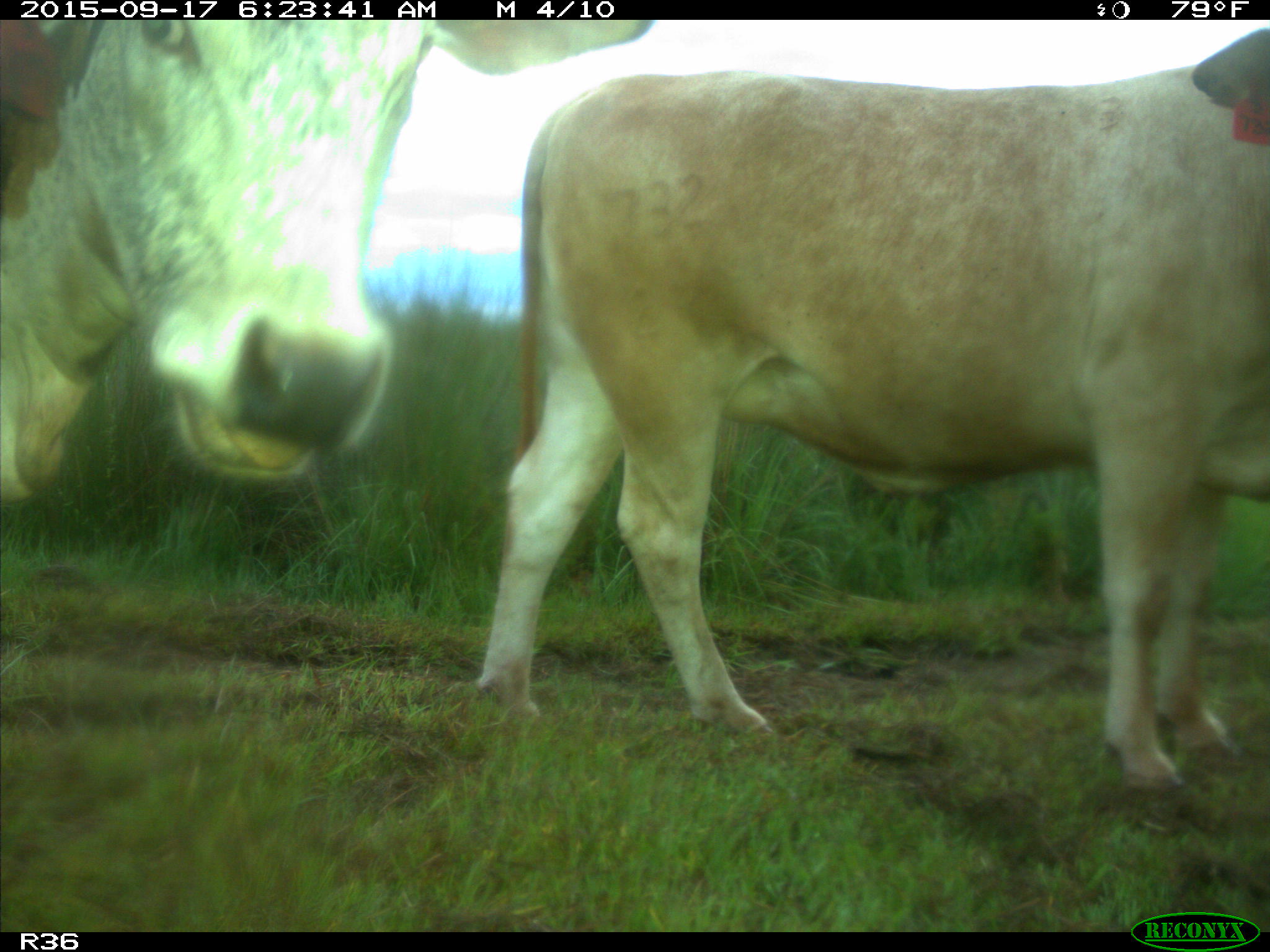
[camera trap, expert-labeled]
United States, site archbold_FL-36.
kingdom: Animalia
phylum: Chordata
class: Mammalia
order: Artiodactyla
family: Bovidae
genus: Bos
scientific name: Bos taurus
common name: domestic cow